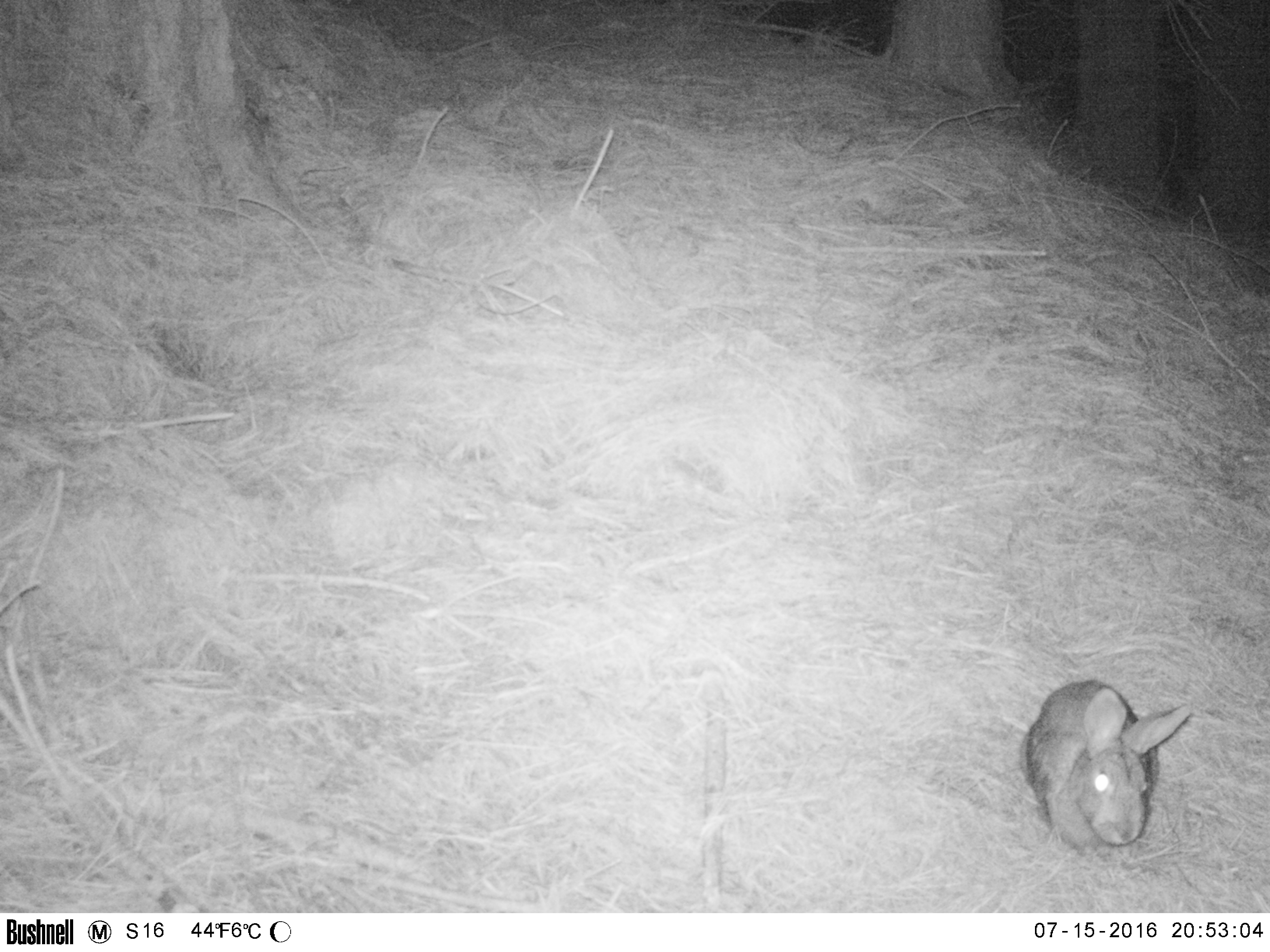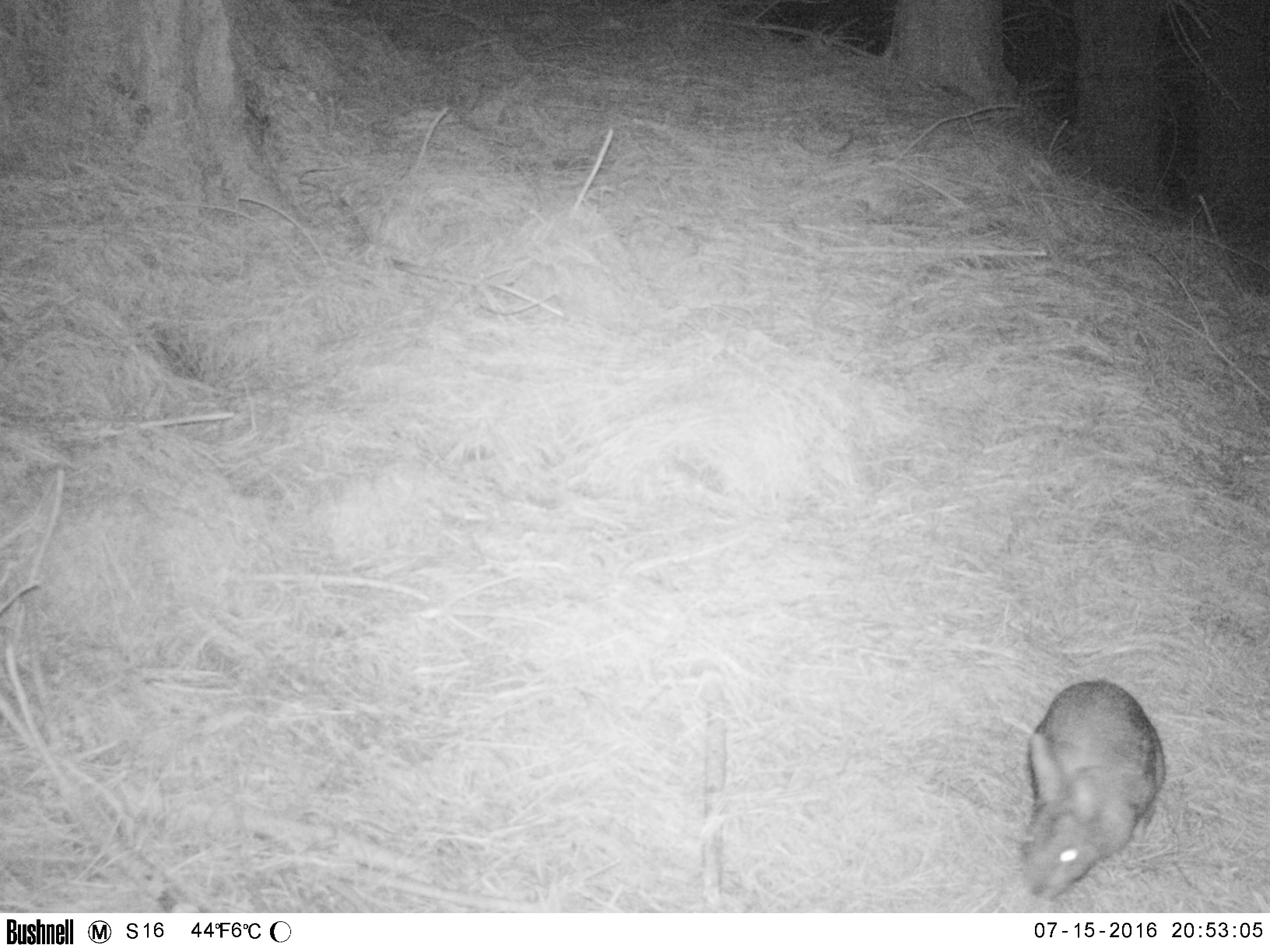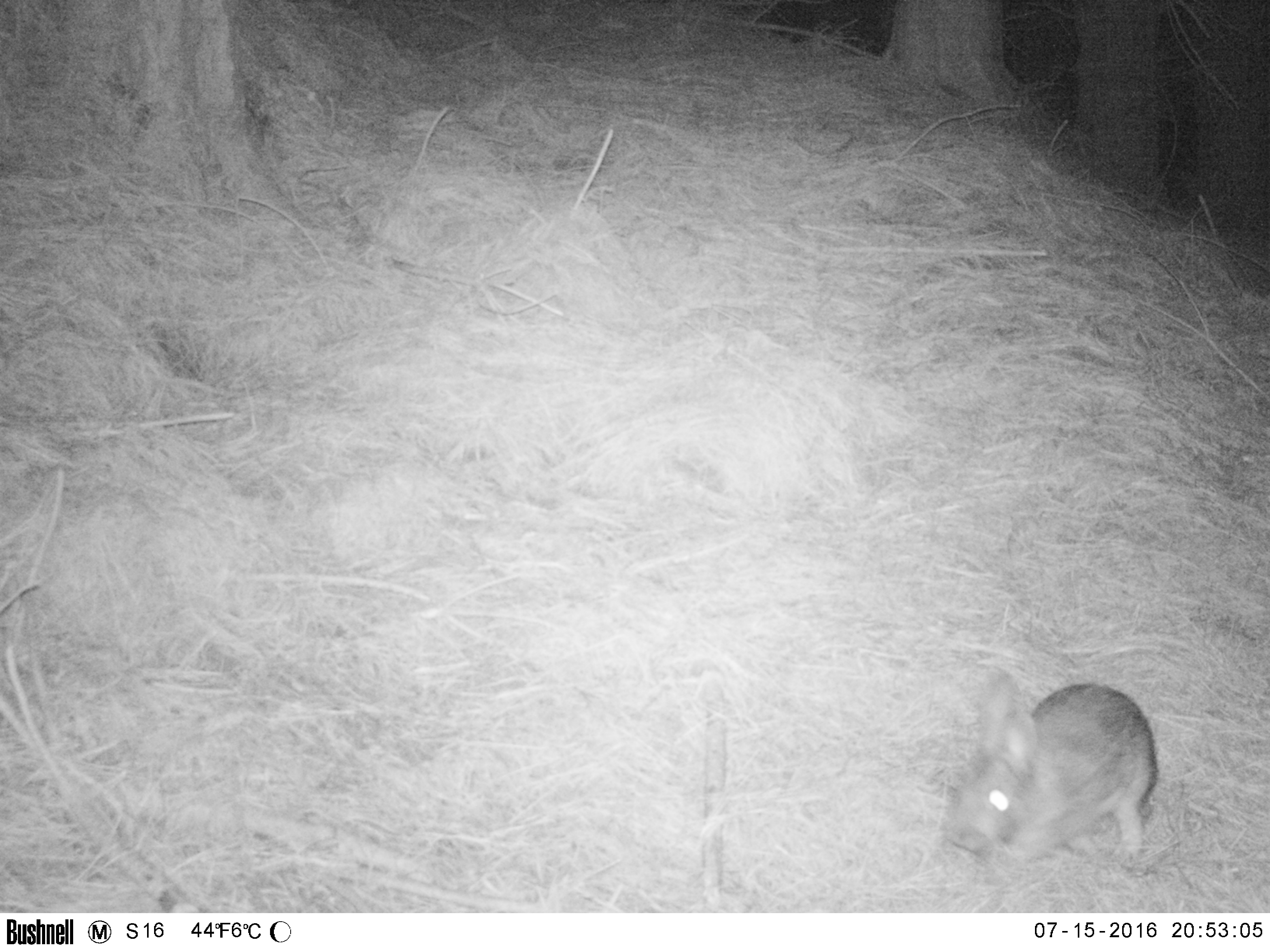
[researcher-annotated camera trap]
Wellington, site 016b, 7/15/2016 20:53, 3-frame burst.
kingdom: Animalia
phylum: Chordata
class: Mammalia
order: Lagomorpha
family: Leporidae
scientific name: Leporidae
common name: rabbit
Rabbit (Leporidae).